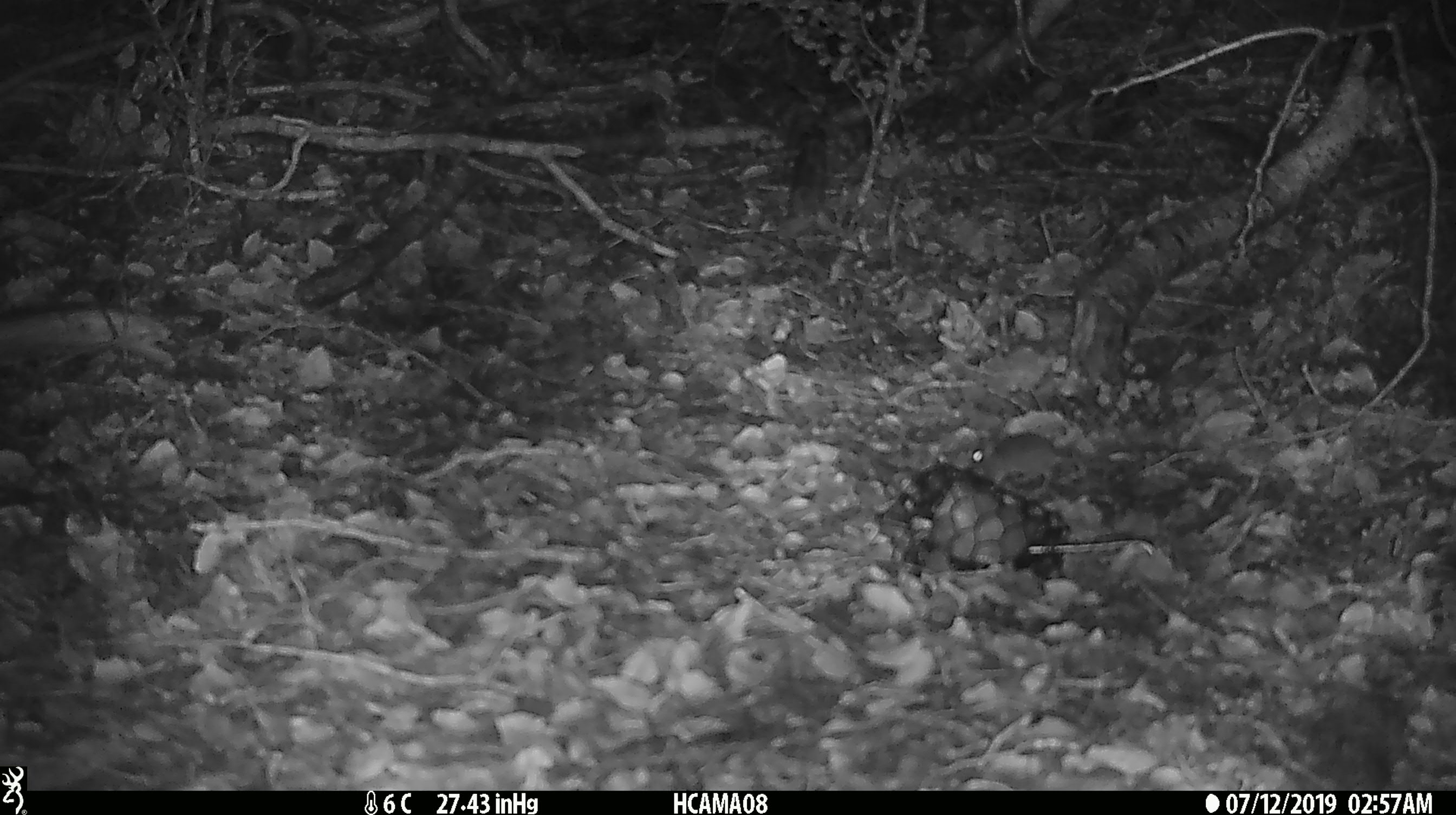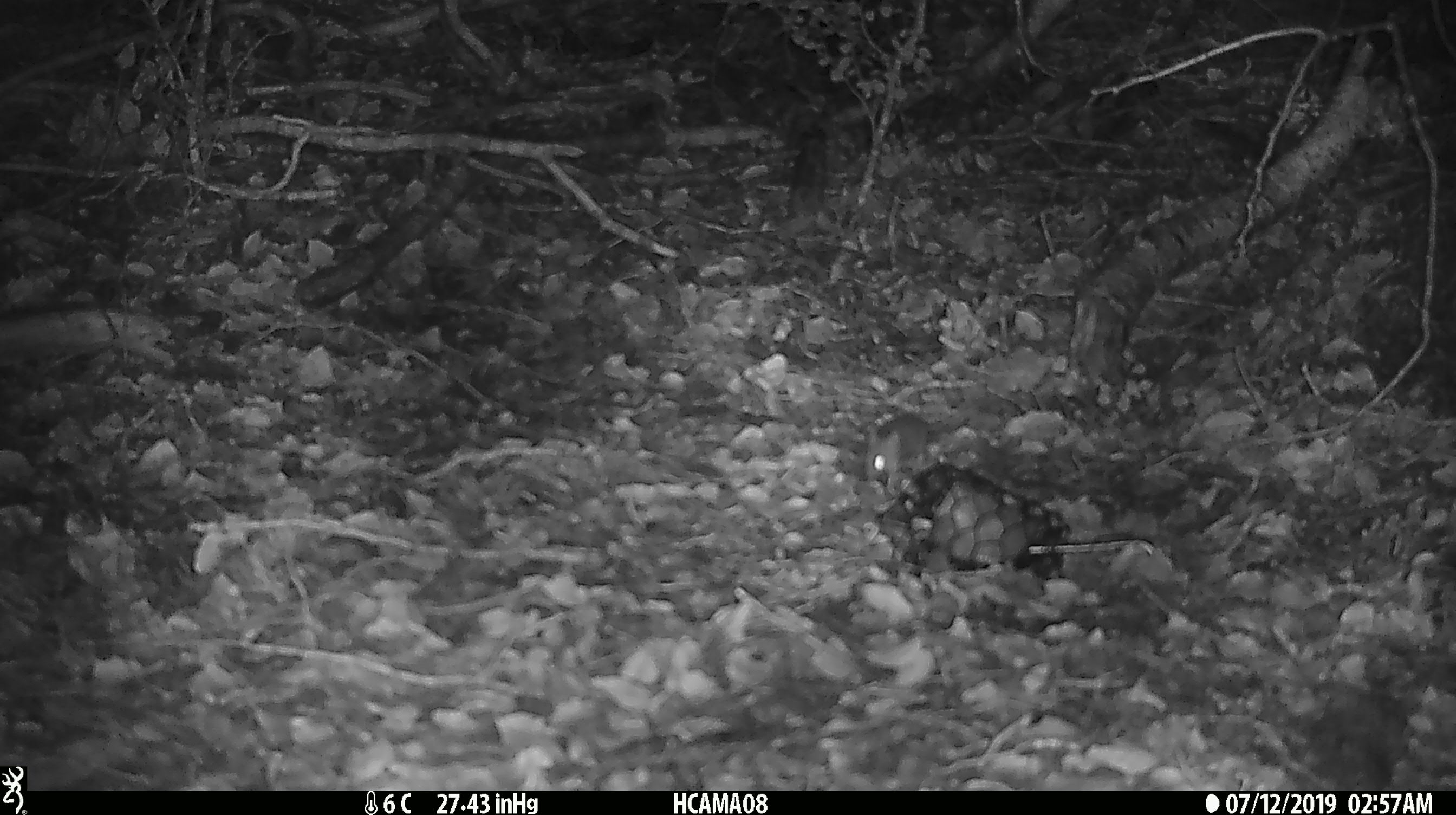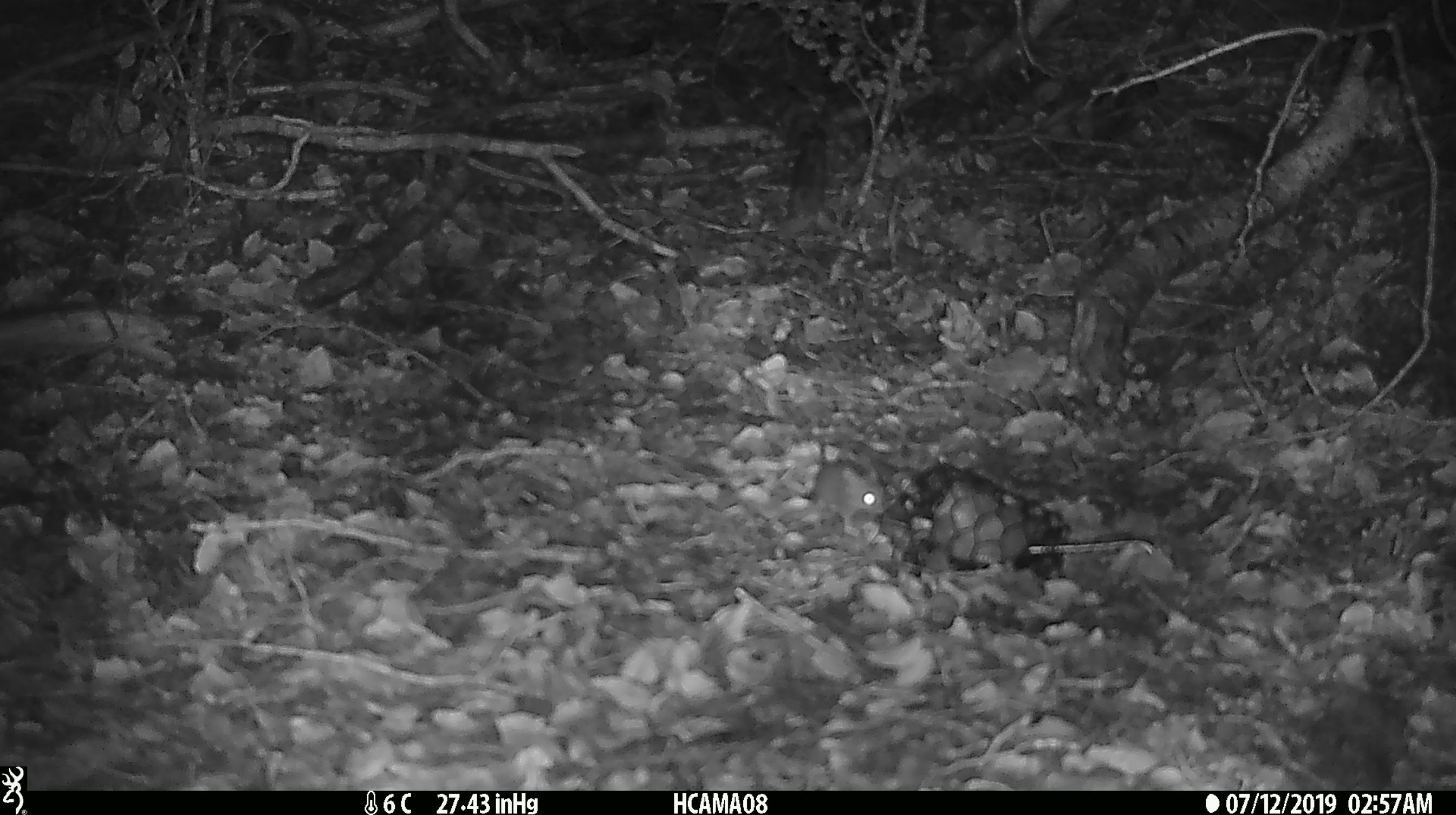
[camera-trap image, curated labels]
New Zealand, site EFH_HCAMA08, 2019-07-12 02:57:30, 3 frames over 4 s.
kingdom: Animalia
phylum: Chordata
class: Mammalia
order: Rodentia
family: Muridae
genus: Mus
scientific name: Mus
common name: mouse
Mouse (Mus).